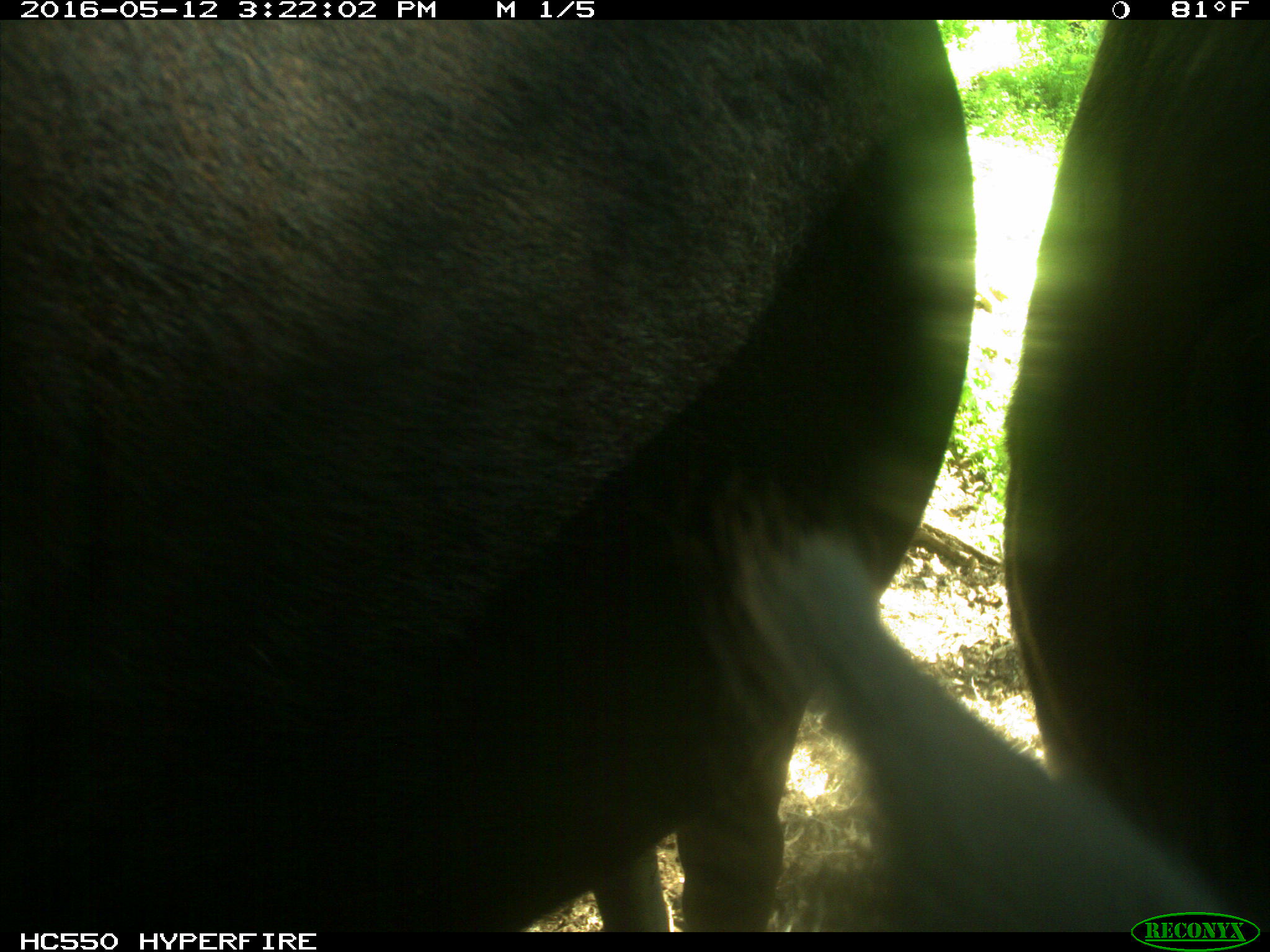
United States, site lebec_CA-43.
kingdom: Animalia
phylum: Chordata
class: Mammalia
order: Artiodactyla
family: Bovidae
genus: Bos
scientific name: Bos taurus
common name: domestic cow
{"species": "Bos taurus (domestic cow)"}